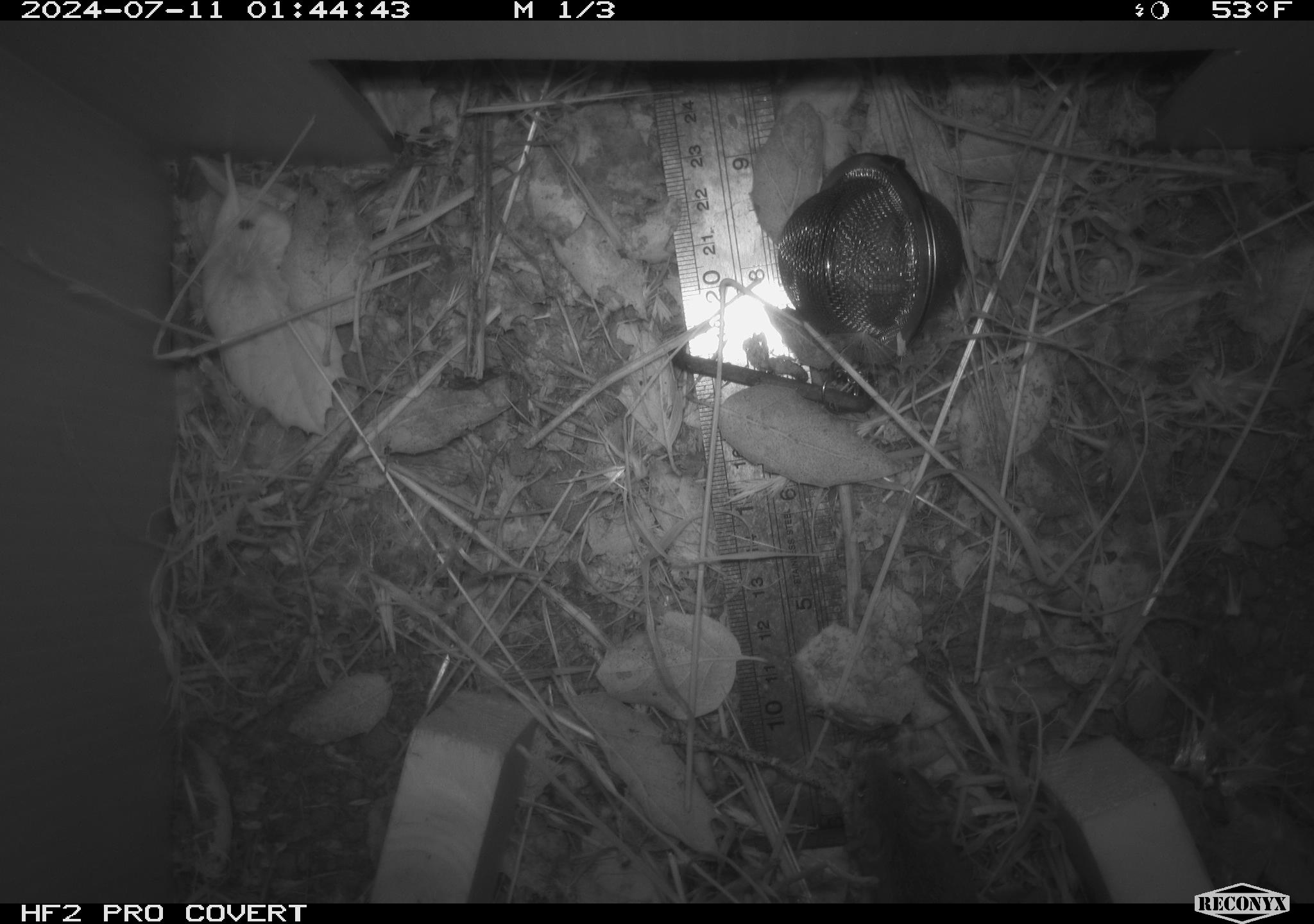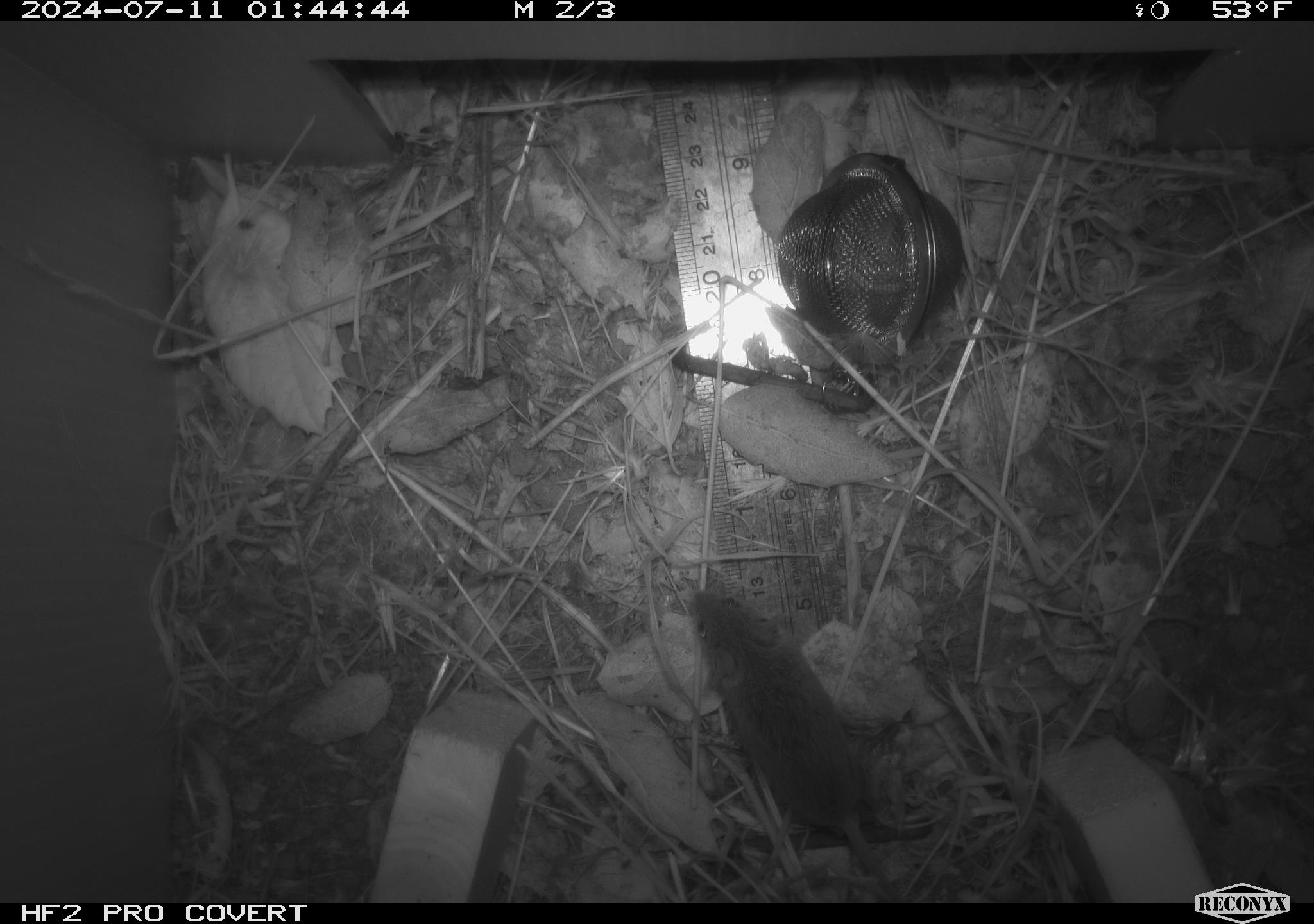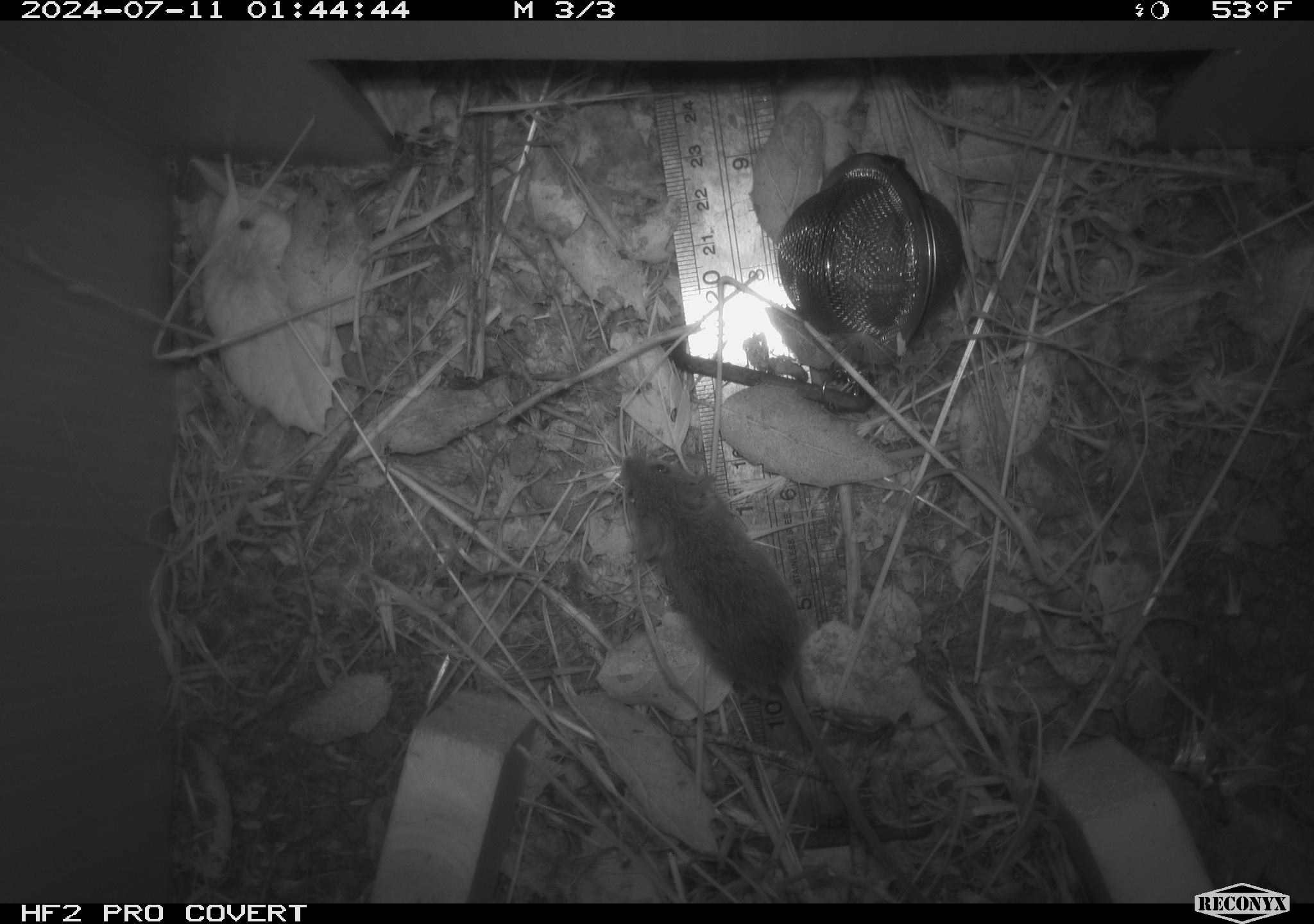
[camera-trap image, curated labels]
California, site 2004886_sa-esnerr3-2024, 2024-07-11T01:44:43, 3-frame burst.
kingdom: Animalia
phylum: Chordata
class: Mammalia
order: Rodentia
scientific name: Rodentia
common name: rodent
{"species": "rodent (Rodentia)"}